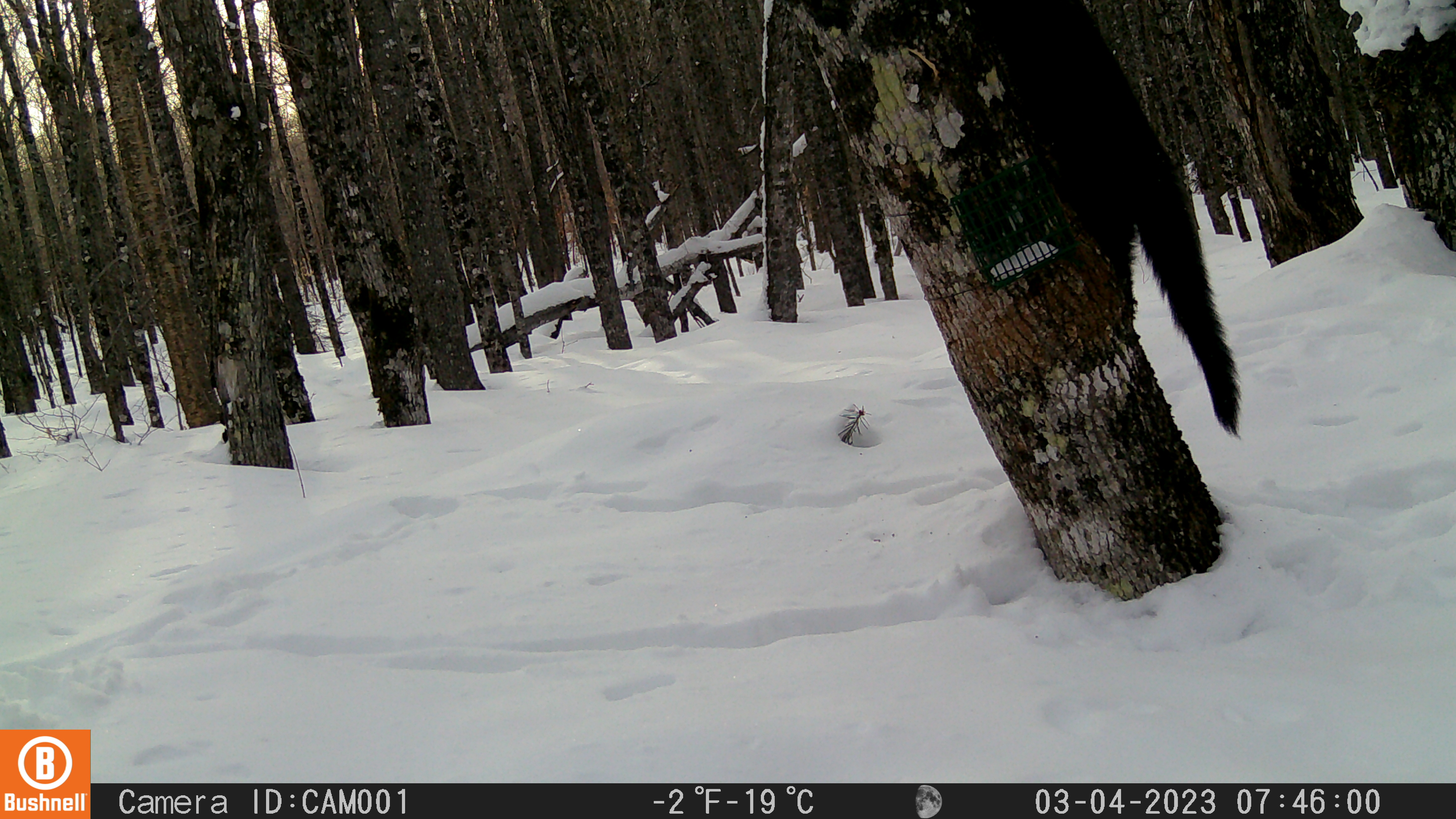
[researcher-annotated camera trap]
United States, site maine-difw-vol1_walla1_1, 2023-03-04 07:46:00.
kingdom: Animalia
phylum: Chordata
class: Mammalia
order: Carnivora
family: Mustelidae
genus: Pekania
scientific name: Pekania pennanti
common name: fisher